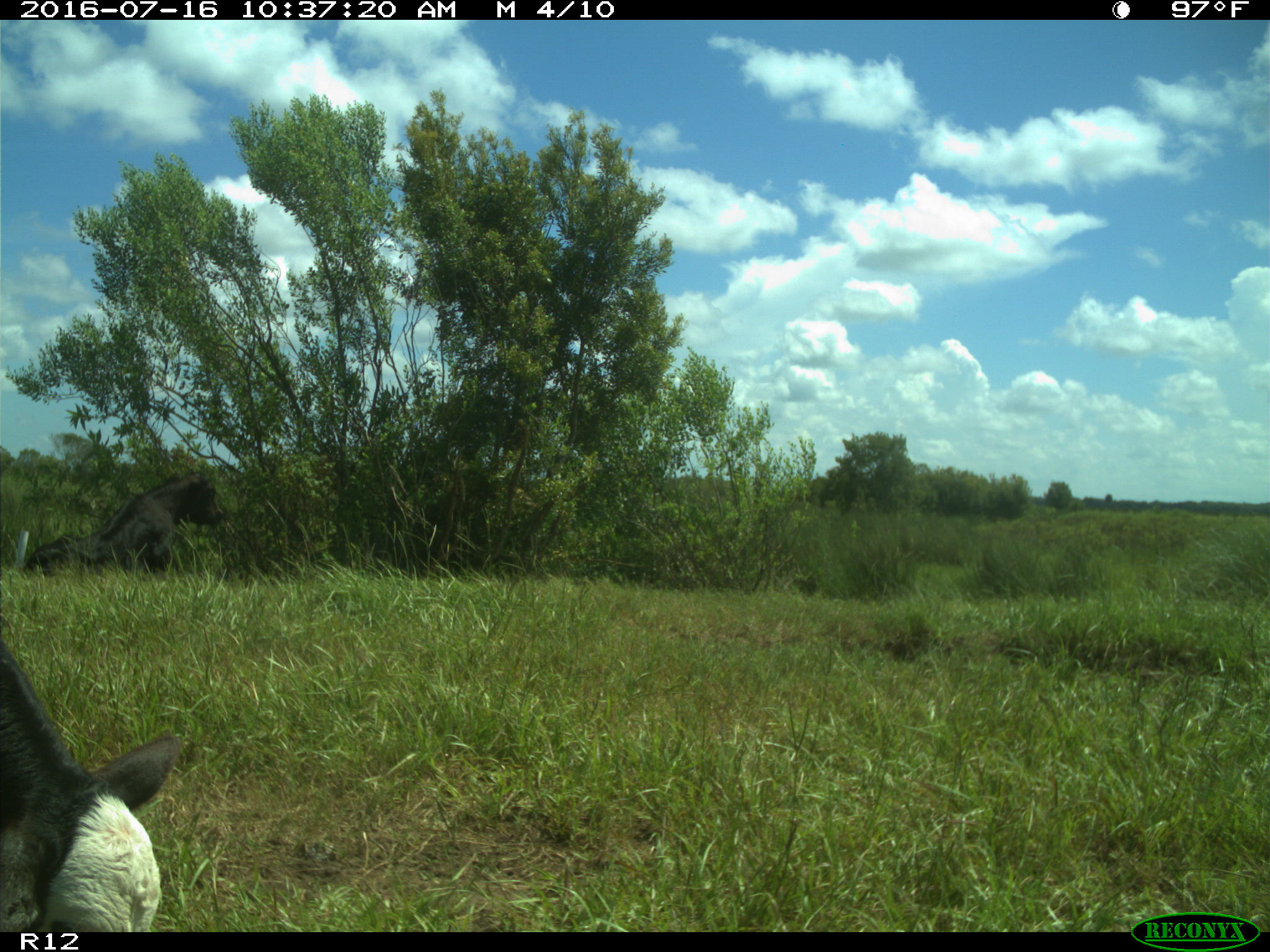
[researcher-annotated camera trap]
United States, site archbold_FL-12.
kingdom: Animalia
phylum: Chordata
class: Mammalia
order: Artiodactyla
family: Bovidae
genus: Bos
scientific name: Bos taurus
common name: domestic cow